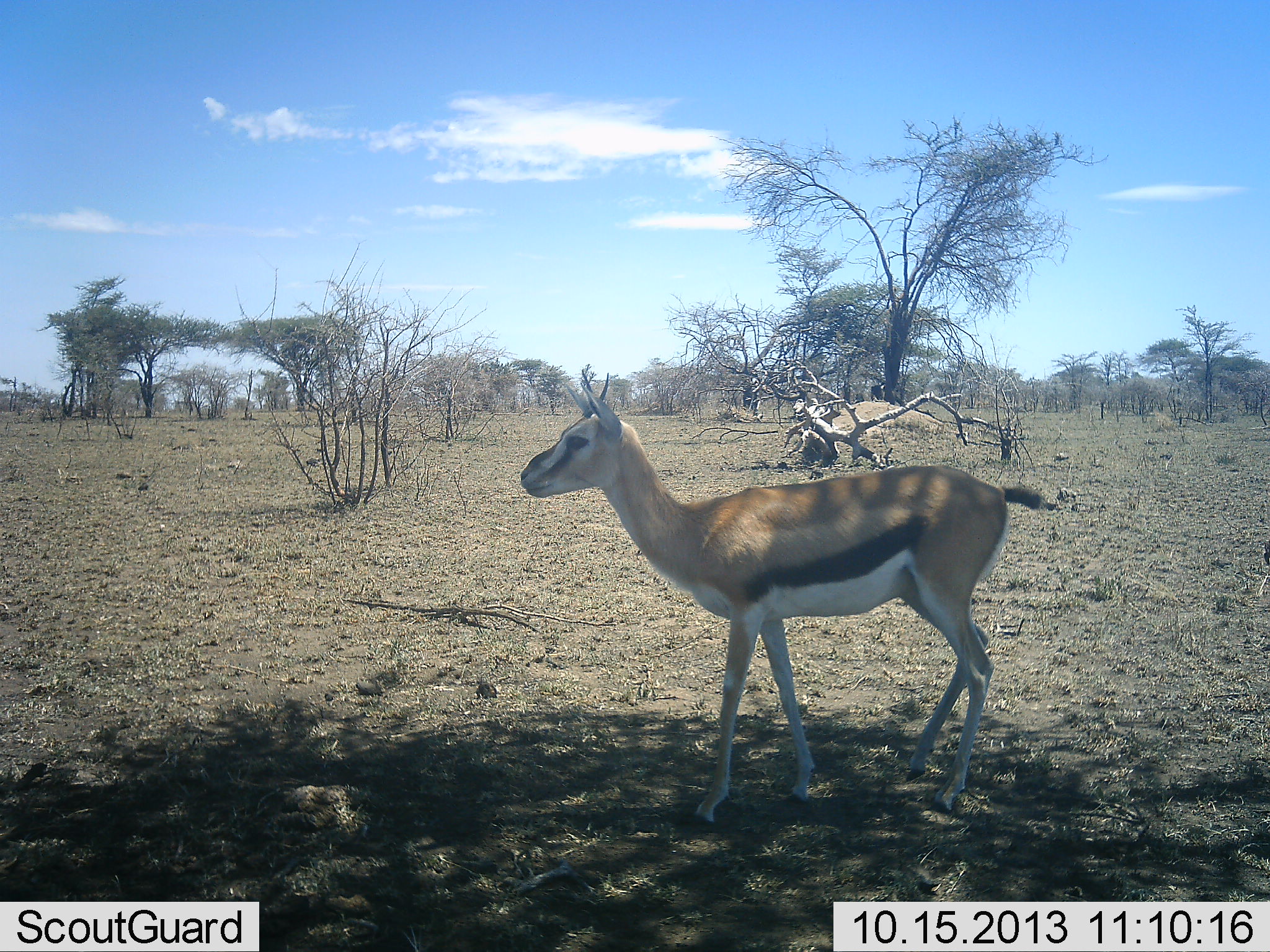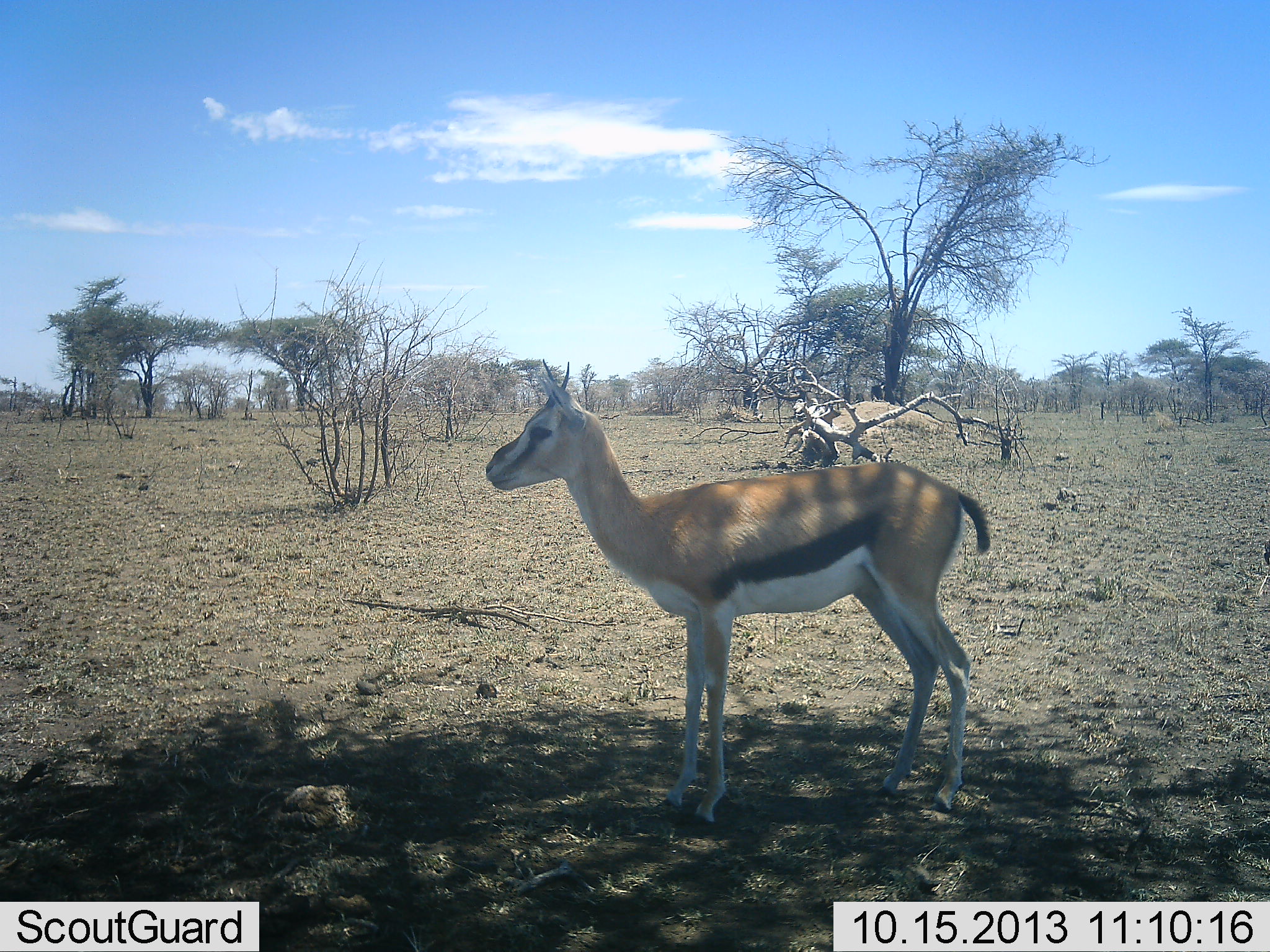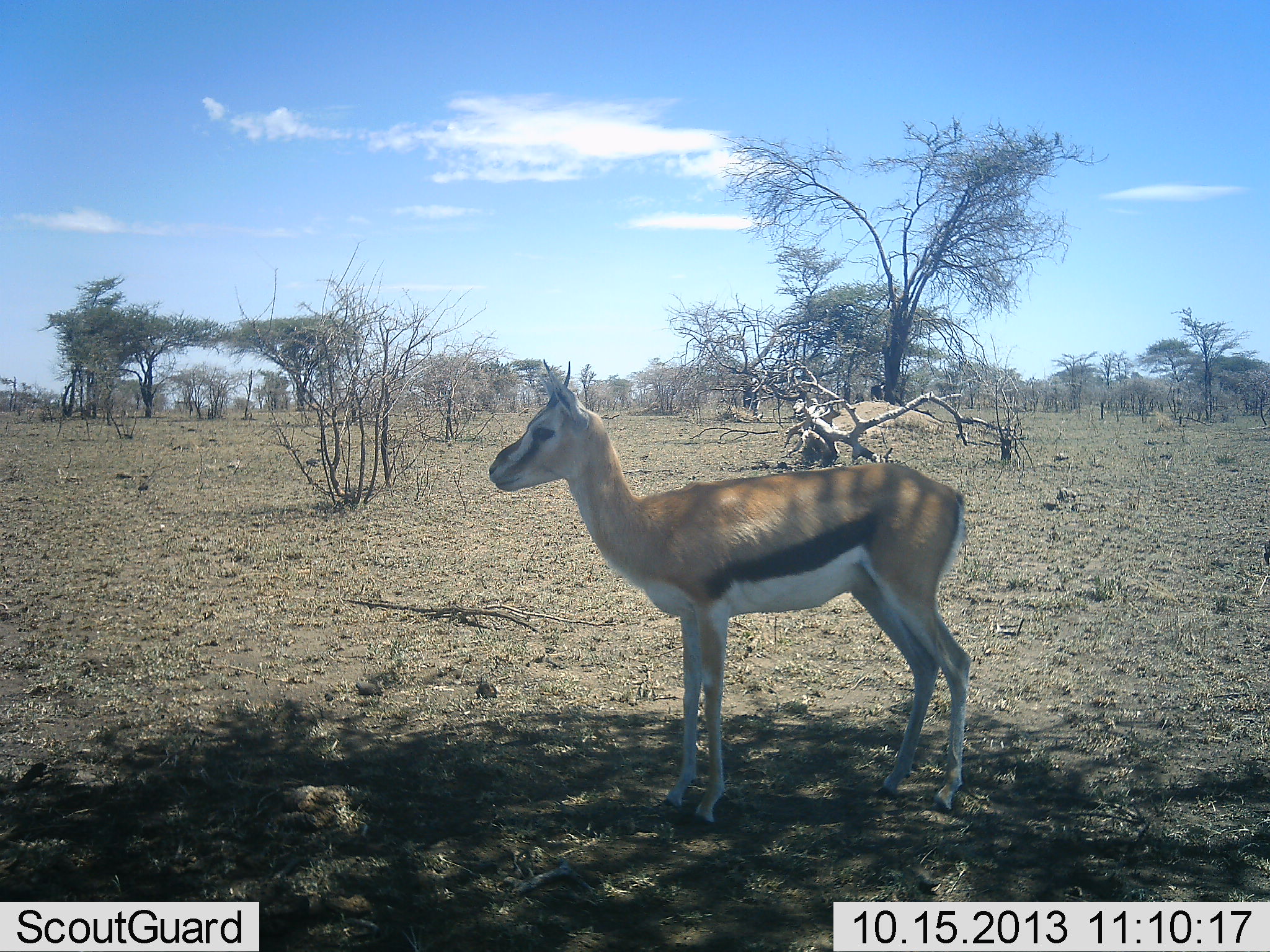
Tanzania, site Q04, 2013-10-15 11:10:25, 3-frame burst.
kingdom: Animalia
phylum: Chordata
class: Mammalia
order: Artiodactyla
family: Bovidae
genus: Eudorcas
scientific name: Eudorcas thomsonii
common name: thomson's gazelle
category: gazellethomsons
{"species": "gazellethomsons (thomson's gazelle) (Eudorcas thomsonii)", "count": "1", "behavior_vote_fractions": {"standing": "100%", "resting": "0%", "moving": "0%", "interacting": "0%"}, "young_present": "9%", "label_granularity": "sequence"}